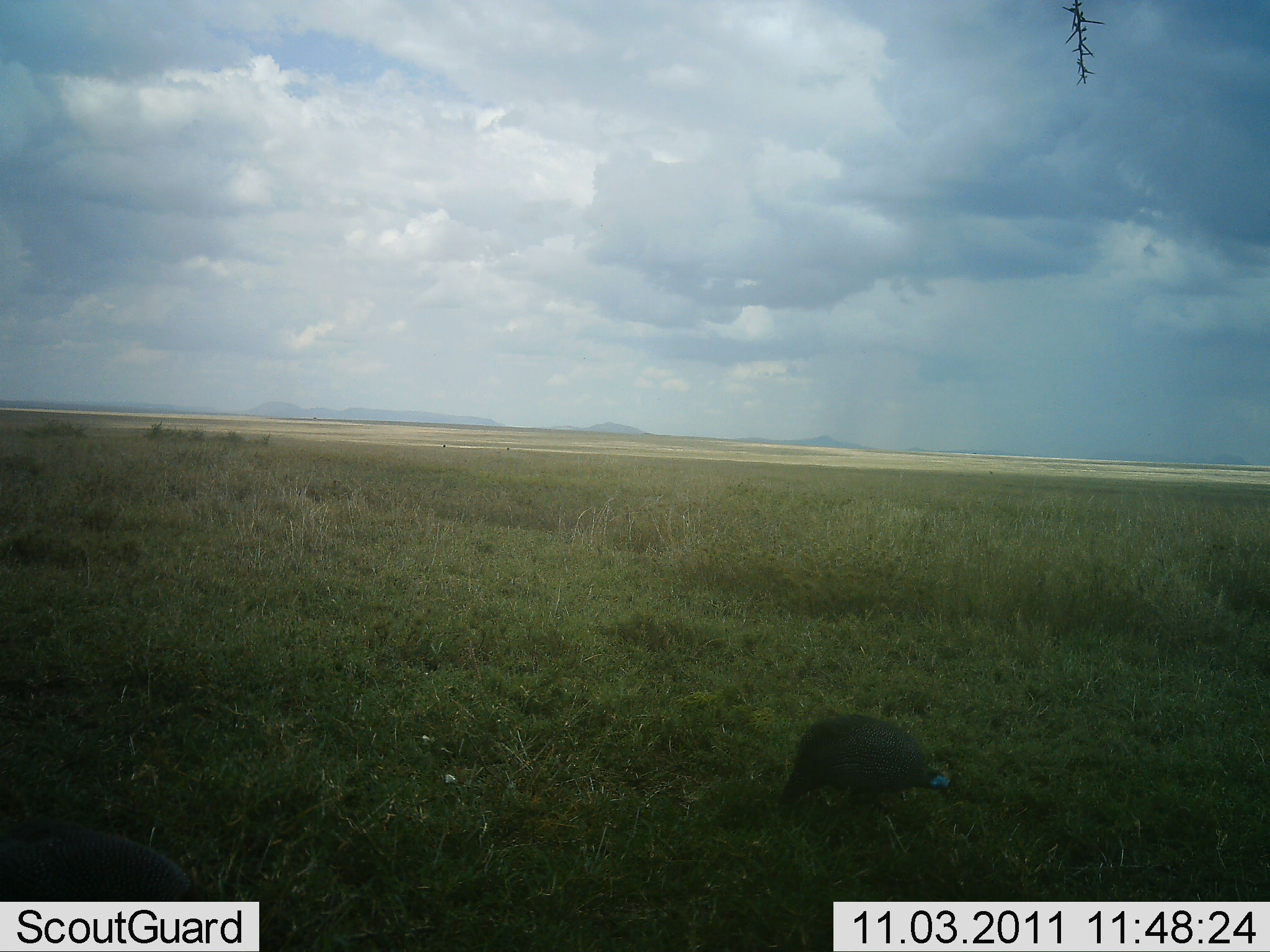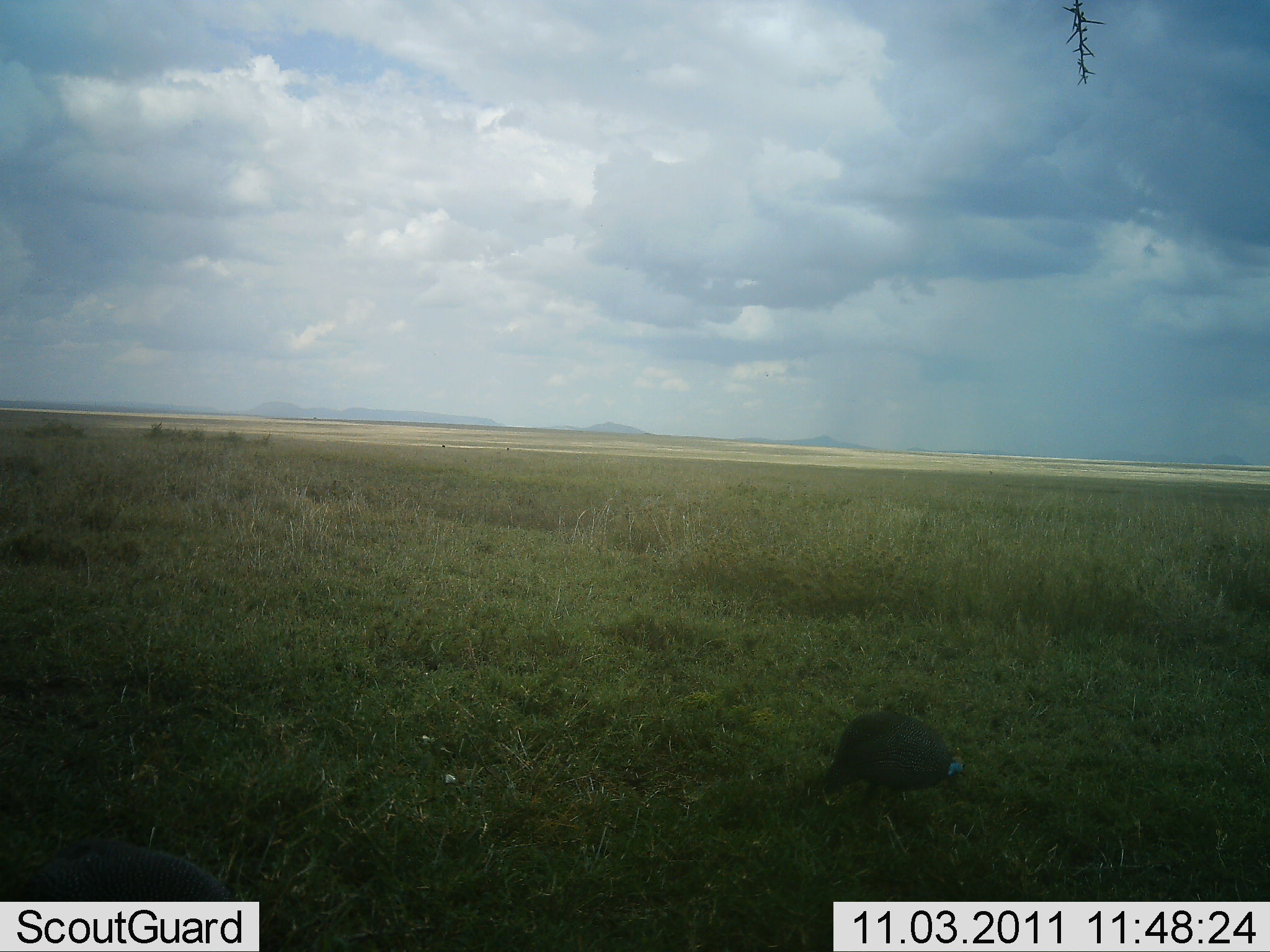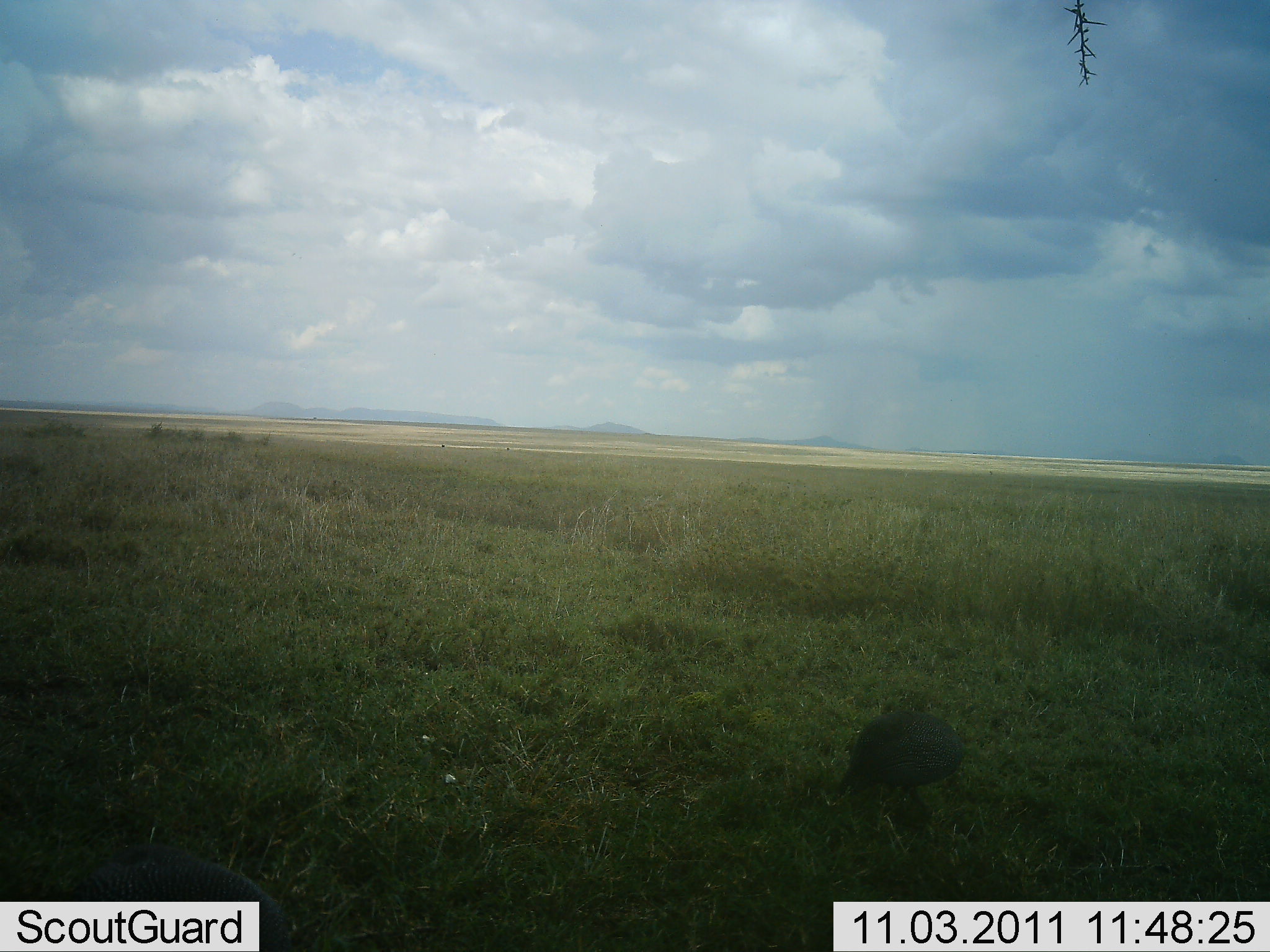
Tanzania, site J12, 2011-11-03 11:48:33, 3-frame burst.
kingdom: Animalia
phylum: Chordata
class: Aves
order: Galliformes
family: Numididae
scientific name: Numididae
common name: guinea fowl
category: guineafowl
Guineafowl (guinea fowl) (Numididae), count 1. Behavior (volunteer vote fractions): standing 7%, resting 0%, moving 64%, interacting 0%. Young present (vote fraction): 0%. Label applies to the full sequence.